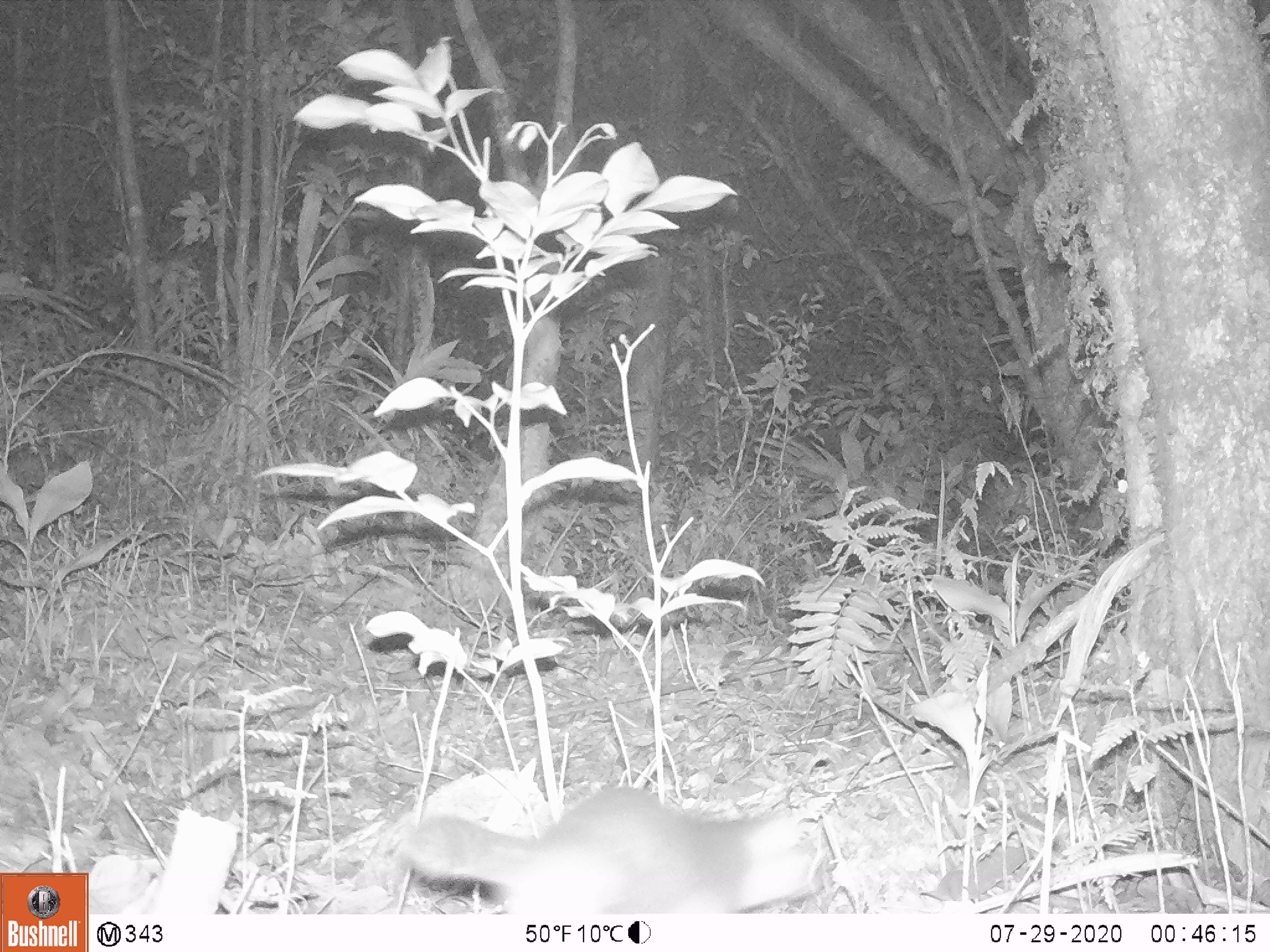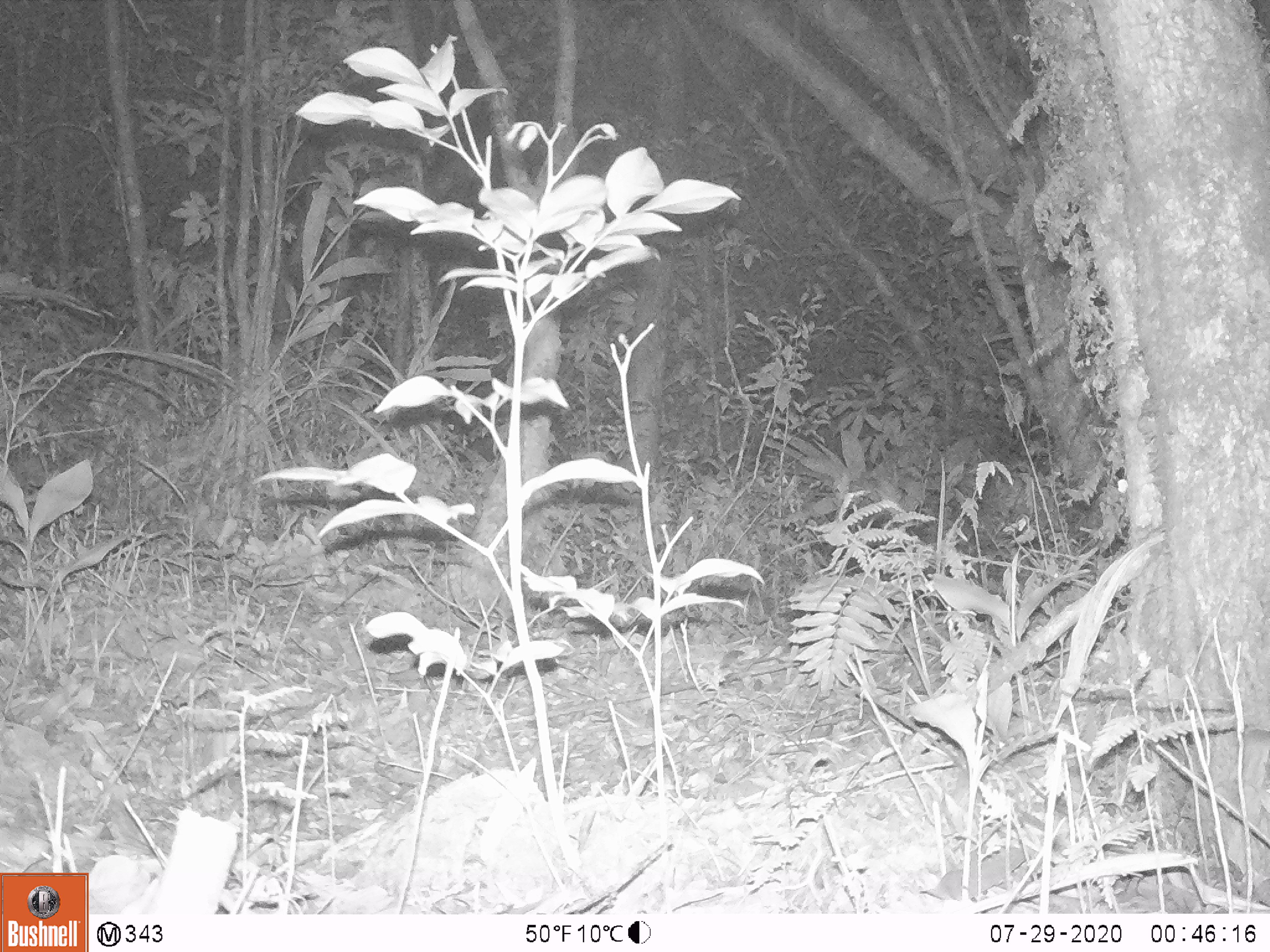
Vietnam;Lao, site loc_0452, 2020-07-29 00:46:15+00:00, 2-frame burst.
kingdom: Animalia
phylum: Chordata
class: Mammalia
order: Carnivora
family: Mustelidae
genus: Melogale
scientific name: Melogale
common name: ferret badger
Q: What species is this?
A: Ferret badger (Melogale).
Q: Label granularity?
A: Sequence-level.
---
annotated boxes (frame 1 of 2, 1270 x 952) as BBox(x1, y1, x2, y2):
ferret badger: BBox(396, 786, 823, 914)